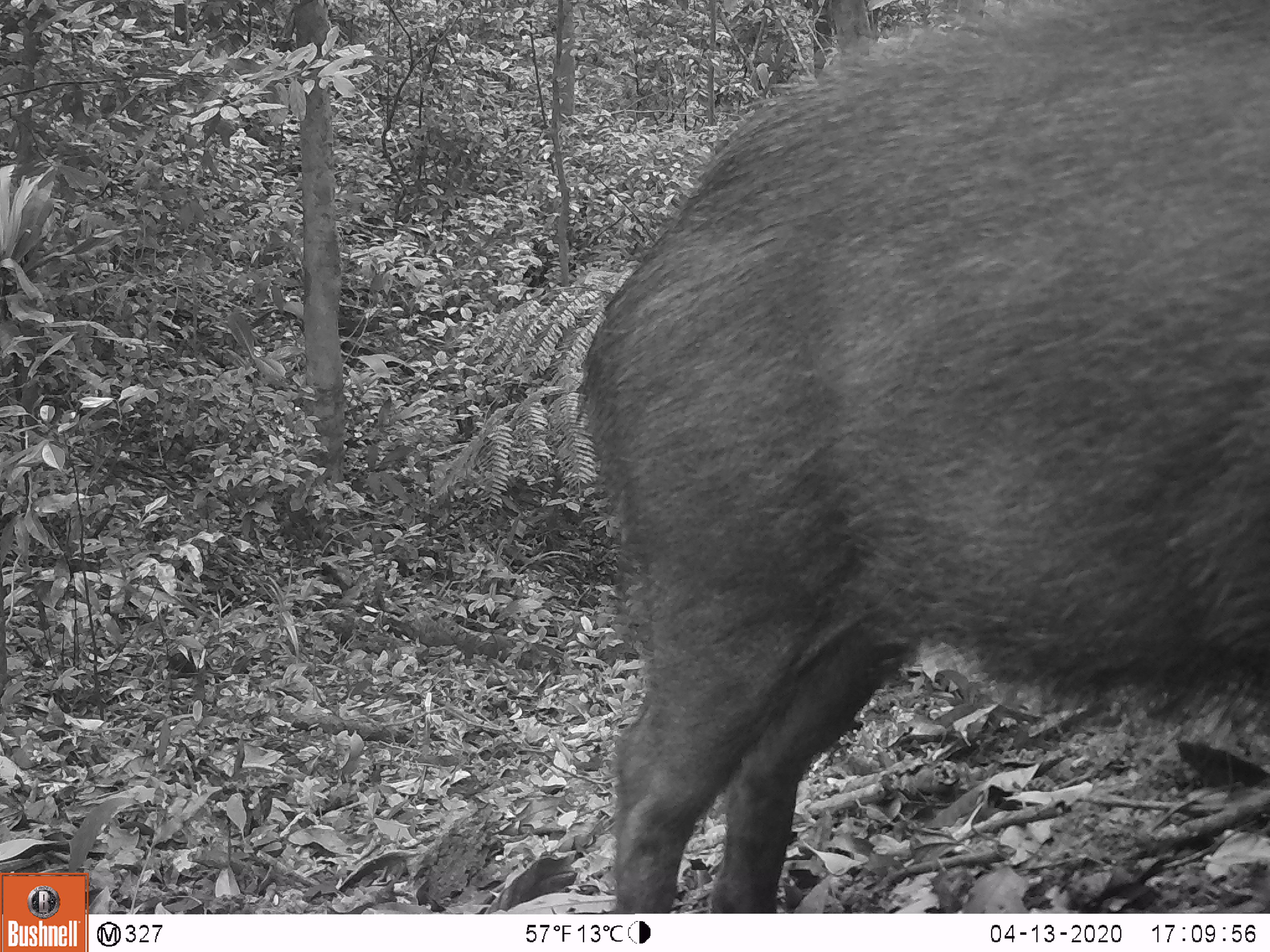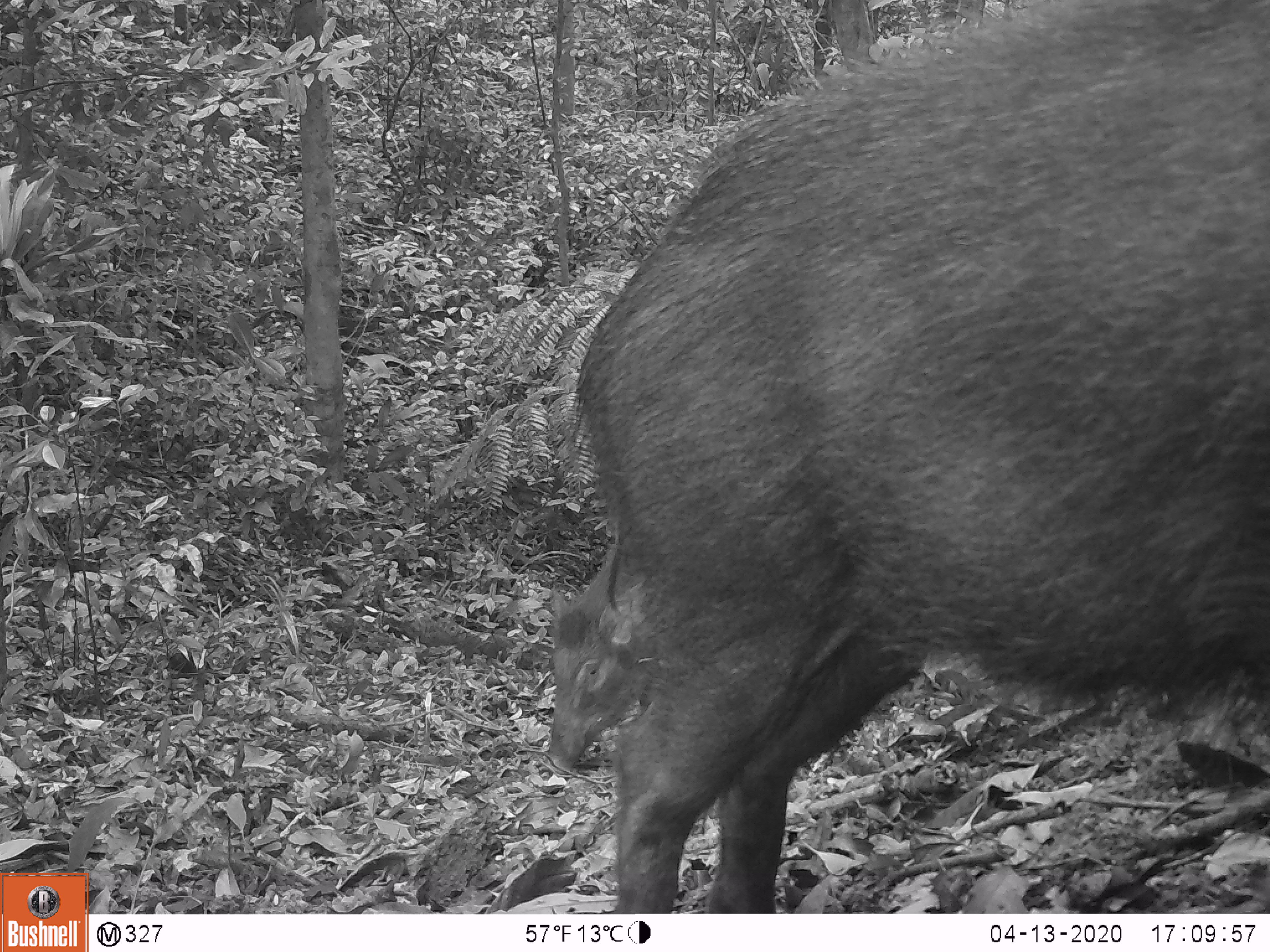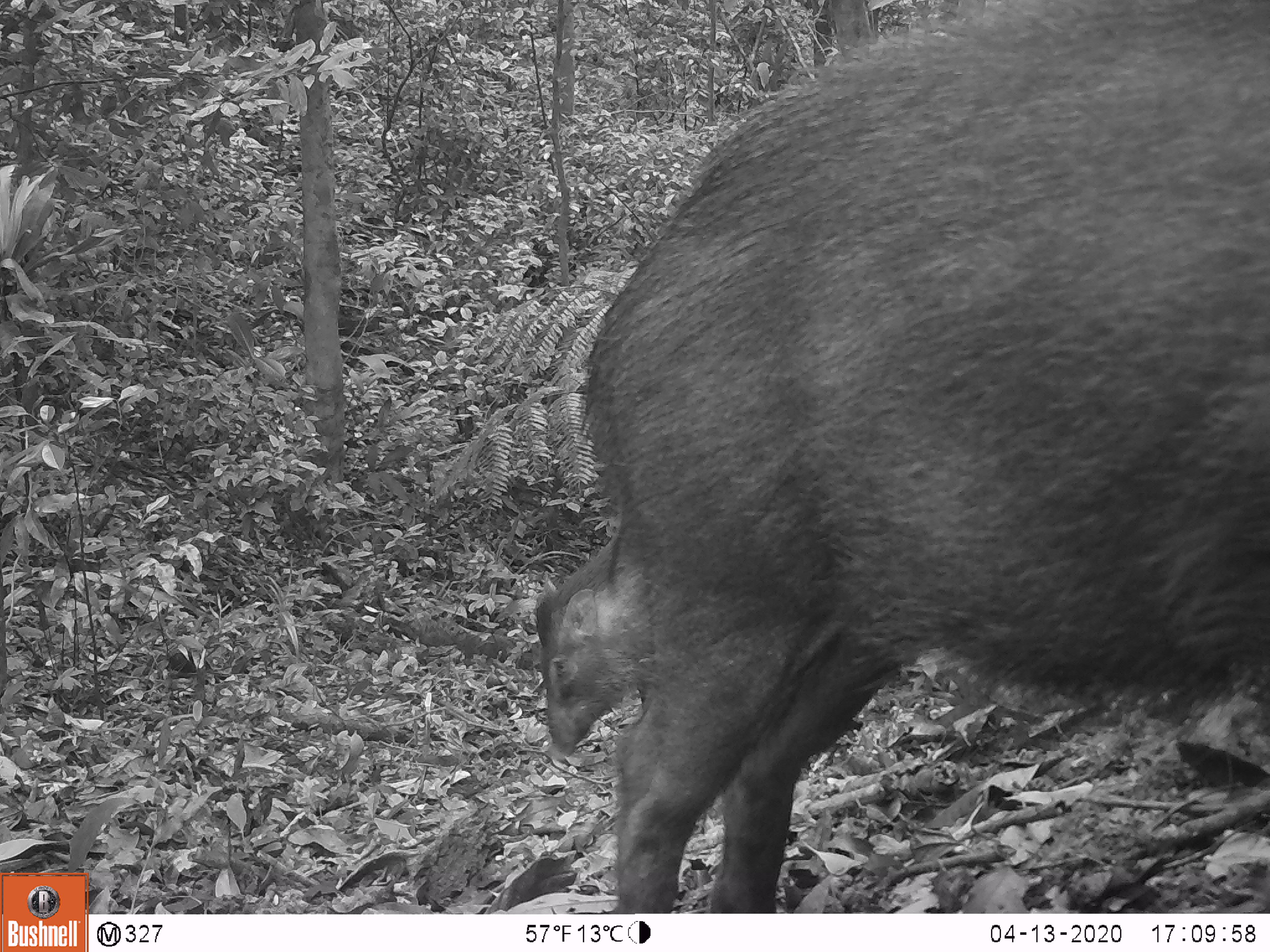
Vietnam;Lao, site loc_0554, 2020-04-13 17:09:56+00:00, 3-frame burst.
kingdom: Animalia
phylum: Chordata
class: Mammalia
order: Artiodactyla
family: Suidae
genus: Sus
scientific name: Sus scrofa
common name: eurasian wild pig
Eurasian wild pig (Sus scrofa). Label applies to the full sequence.